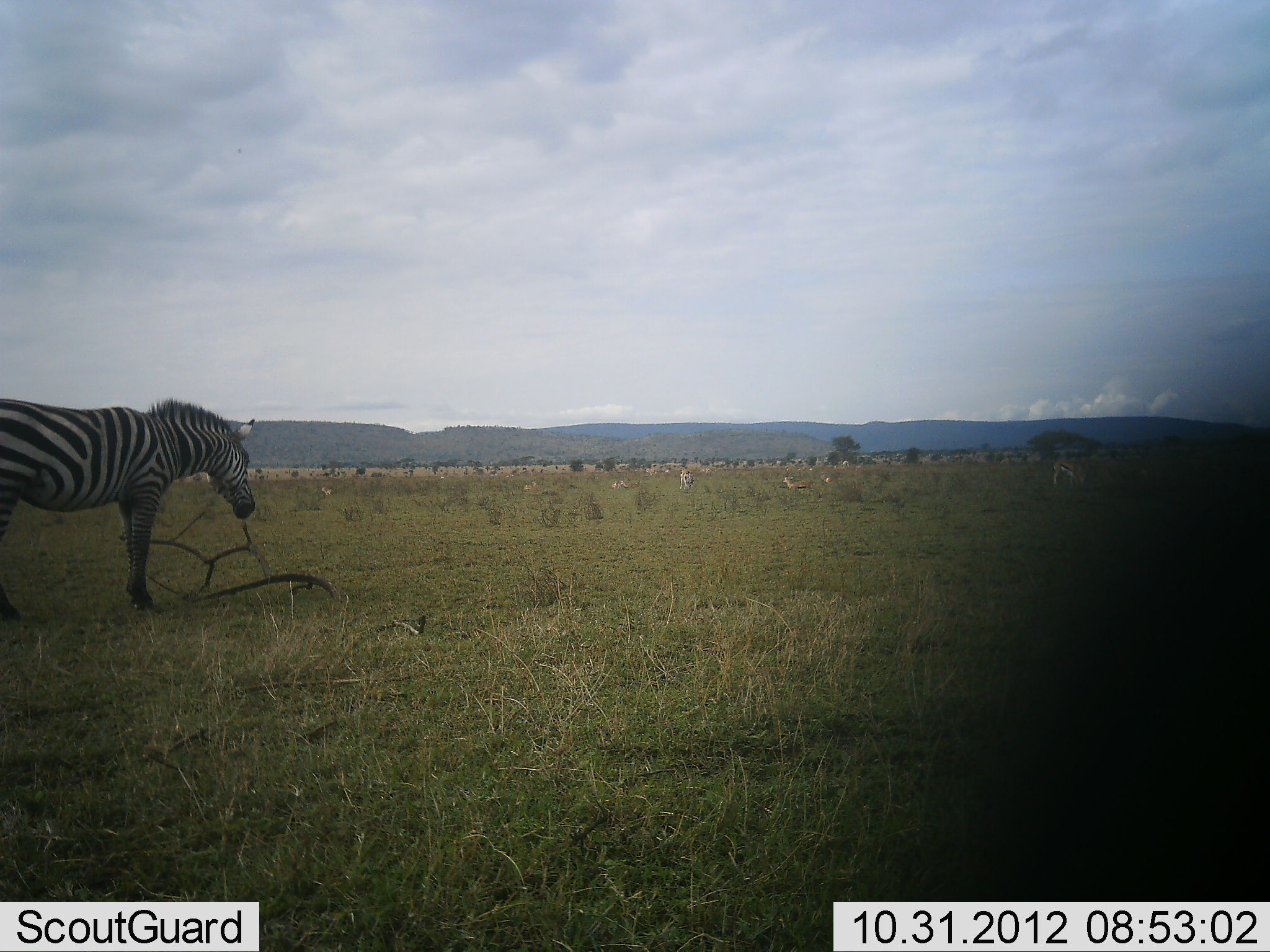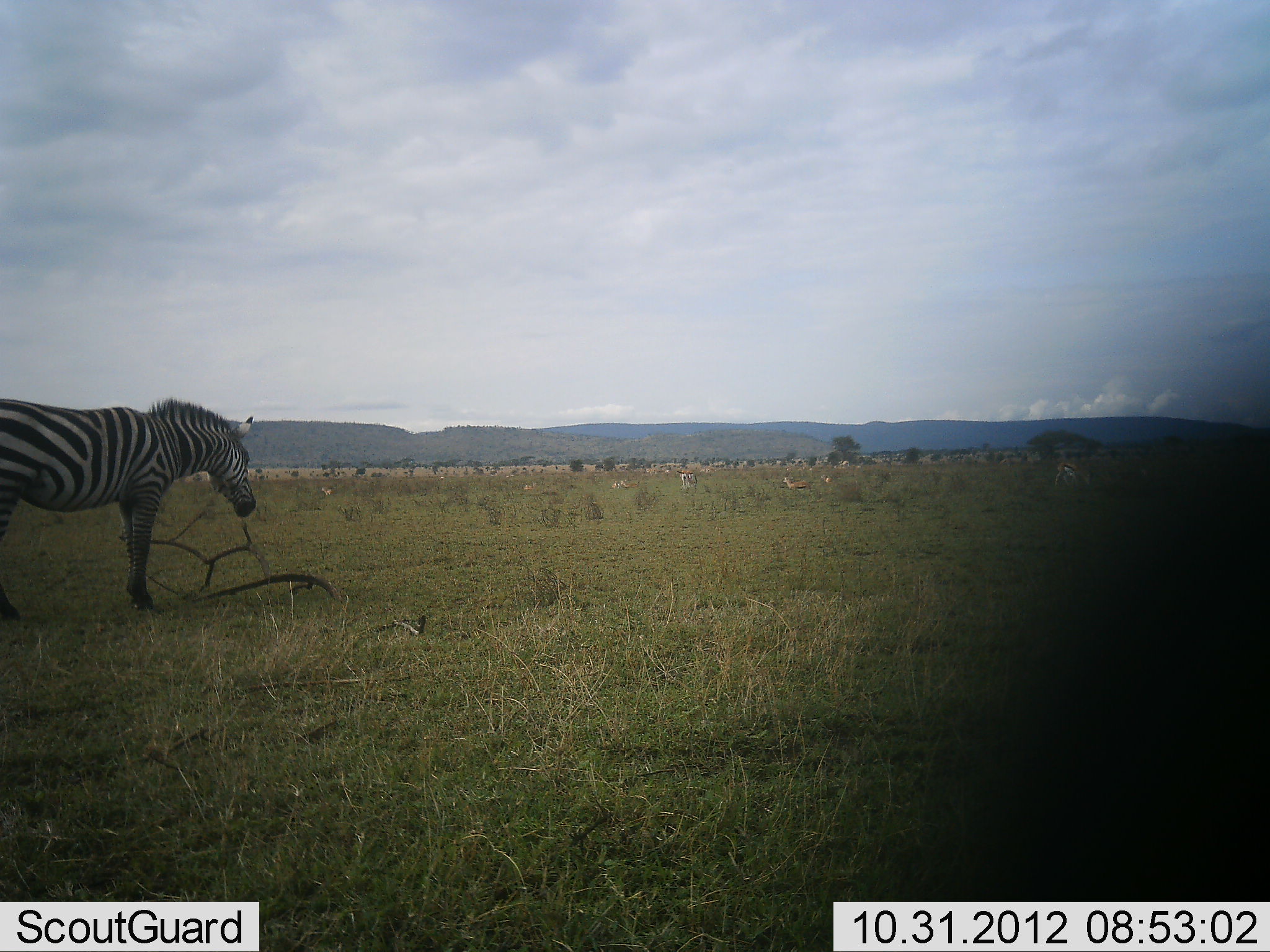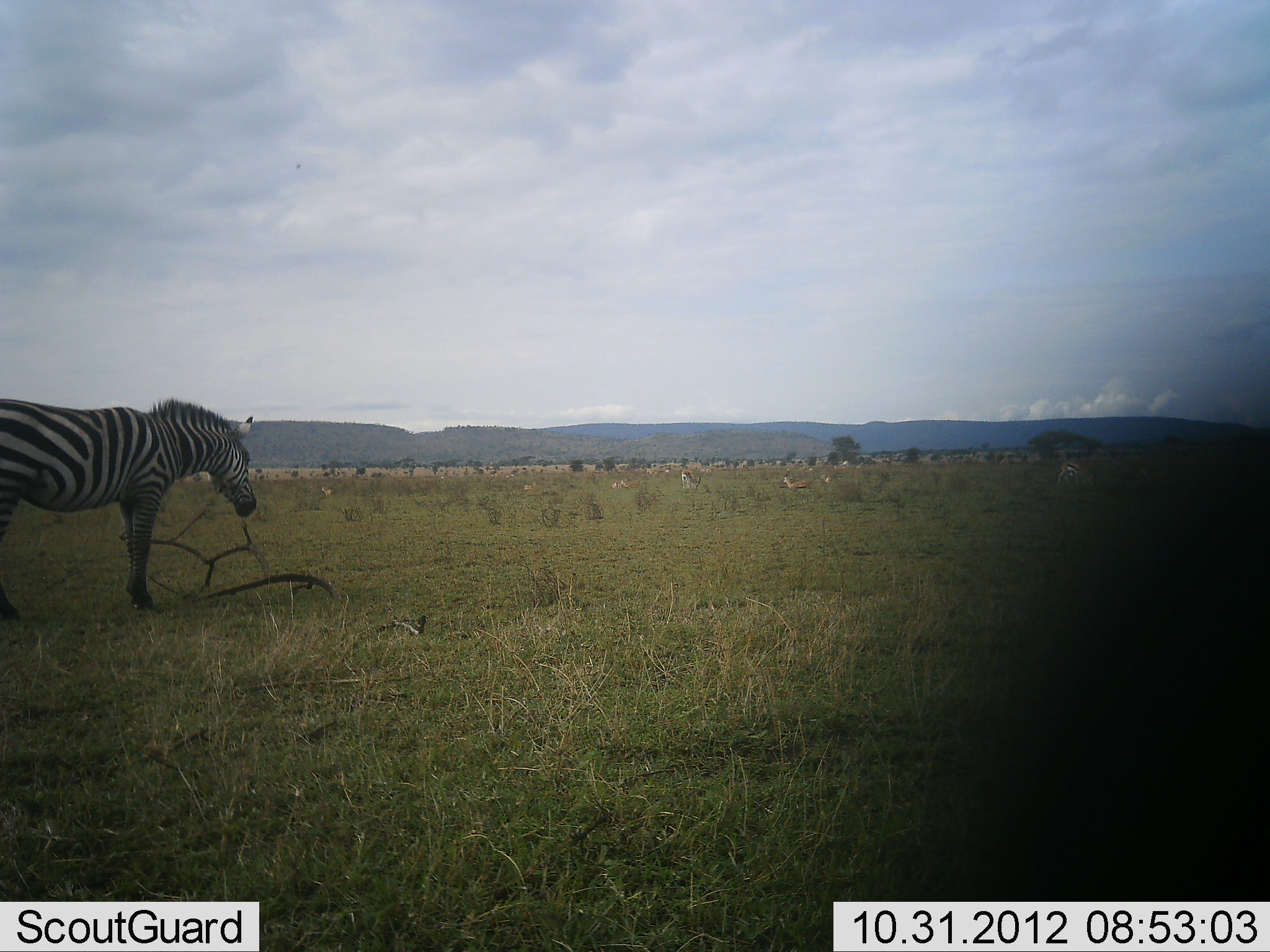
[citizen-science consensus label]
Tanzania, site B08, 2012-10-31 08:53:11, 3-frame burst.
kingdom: Animalia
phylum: Chordata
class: Mammalia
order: Artiodactyla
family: Bovidae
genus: Eudorcas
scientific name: Eudorcas thomsonii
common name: thomson's gazelle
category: gazellethomsons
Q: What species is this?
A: Gazellethomsons (thomson's gazelle) (Eudorcas thomsonii).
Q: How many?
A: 6.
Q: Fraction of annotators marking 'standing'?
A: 86%.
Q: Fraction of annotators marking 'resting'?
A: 14%.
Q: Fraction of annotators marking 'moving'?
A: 29%.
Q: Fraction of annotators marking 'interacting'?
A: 0%.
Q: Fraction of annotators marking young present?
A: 0%.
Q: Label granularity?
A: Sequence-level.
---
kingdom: Animalia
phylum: Chordata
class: Mammalia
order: Perissodactyla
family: Equidae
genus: Equus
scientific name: Equus quagga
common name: plains zebra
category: zebra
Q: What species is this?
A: Zebra (plains zebra) (Equus quagga).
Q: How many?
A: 1.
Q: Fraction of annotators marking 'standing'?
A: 100%.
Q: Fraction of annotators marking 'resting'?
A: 5%.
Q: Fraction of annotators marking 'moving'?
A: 0%.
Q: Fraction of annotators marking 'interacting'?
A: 0%.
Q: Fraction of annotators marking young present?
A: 0%.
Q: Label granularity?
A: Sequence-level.